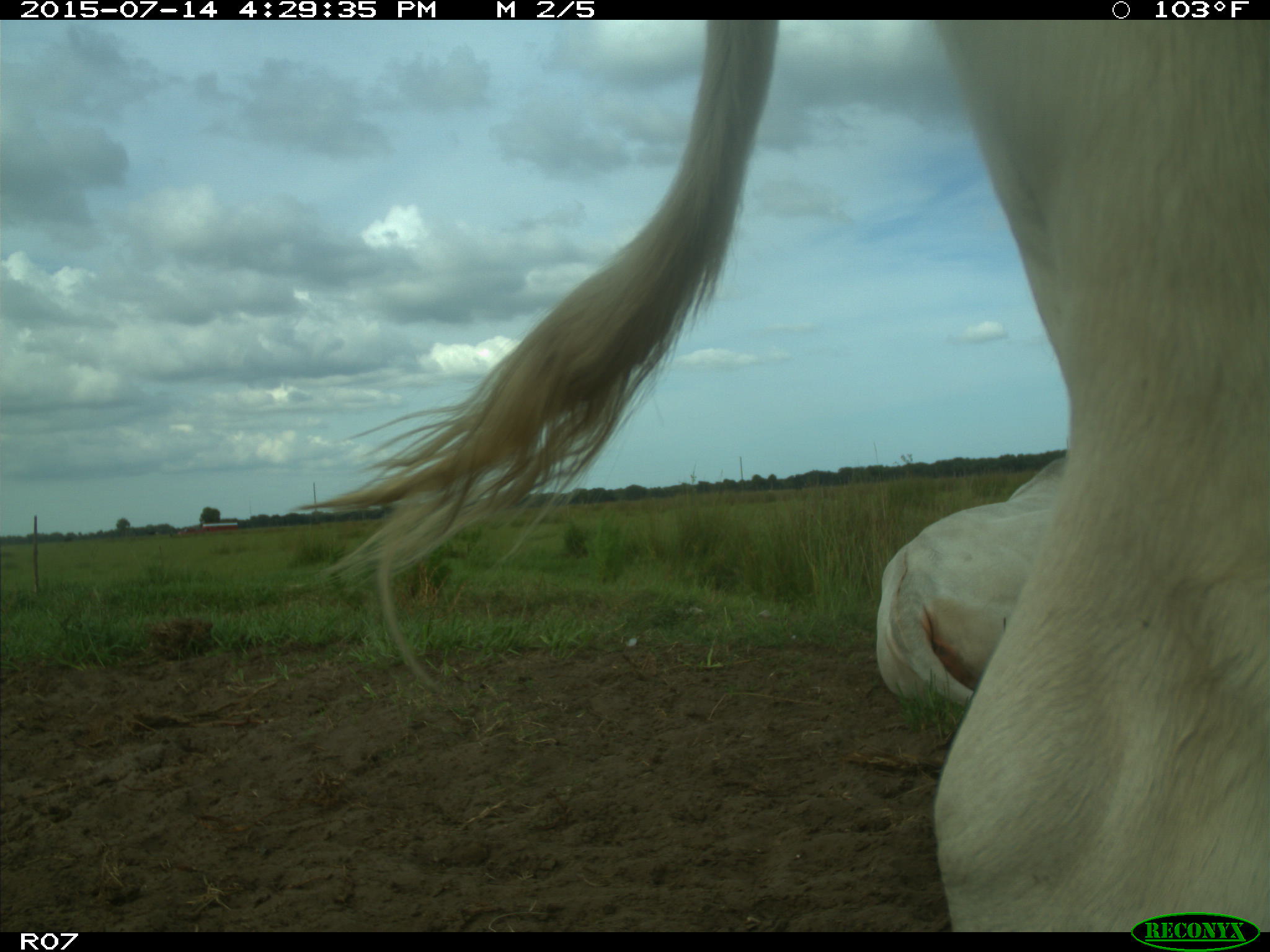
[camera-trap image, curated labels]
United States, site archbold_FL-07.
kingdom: Animalia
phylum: Chordata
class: Mammalia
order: Artiodactyla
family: Bovidae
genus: Bos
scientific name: Bos taurus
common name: domestic cow